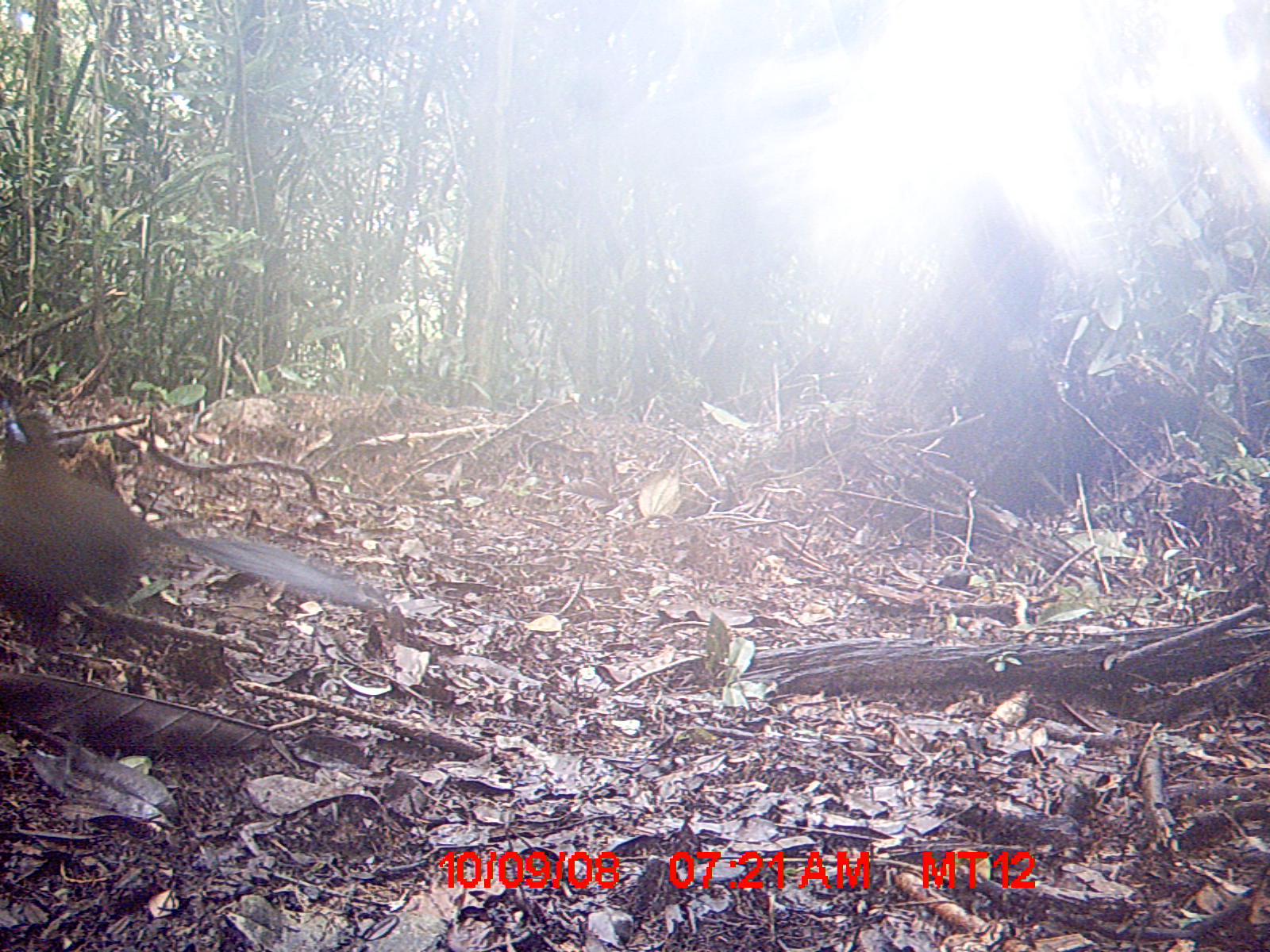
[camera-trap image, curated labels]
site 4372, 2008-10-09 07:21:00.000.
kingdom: Animalia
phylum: Chordata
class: Aves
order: Cuculiformes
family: Cuculidae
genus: Coua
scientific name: Coua serriana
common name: red-breasted coua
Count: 1.